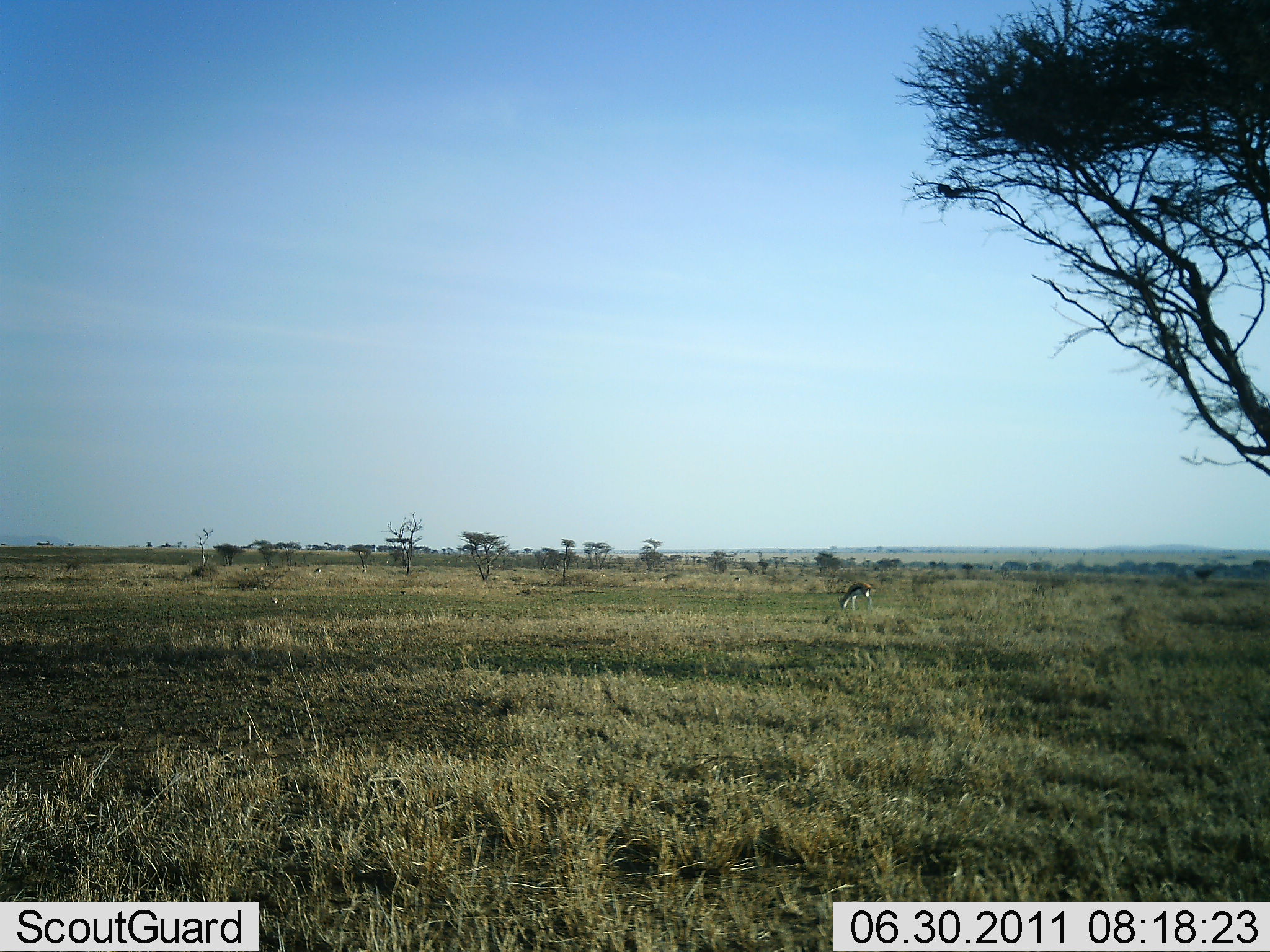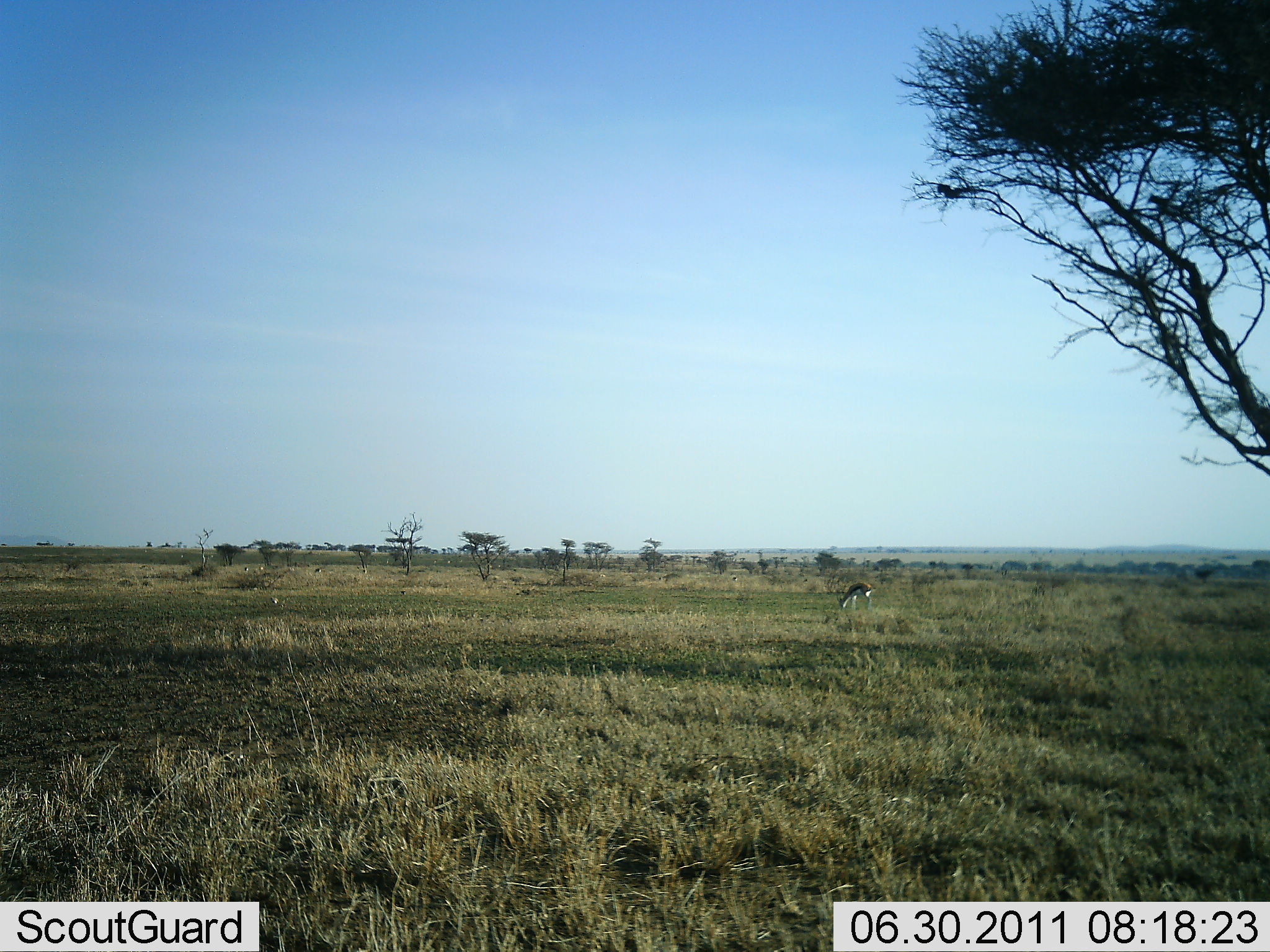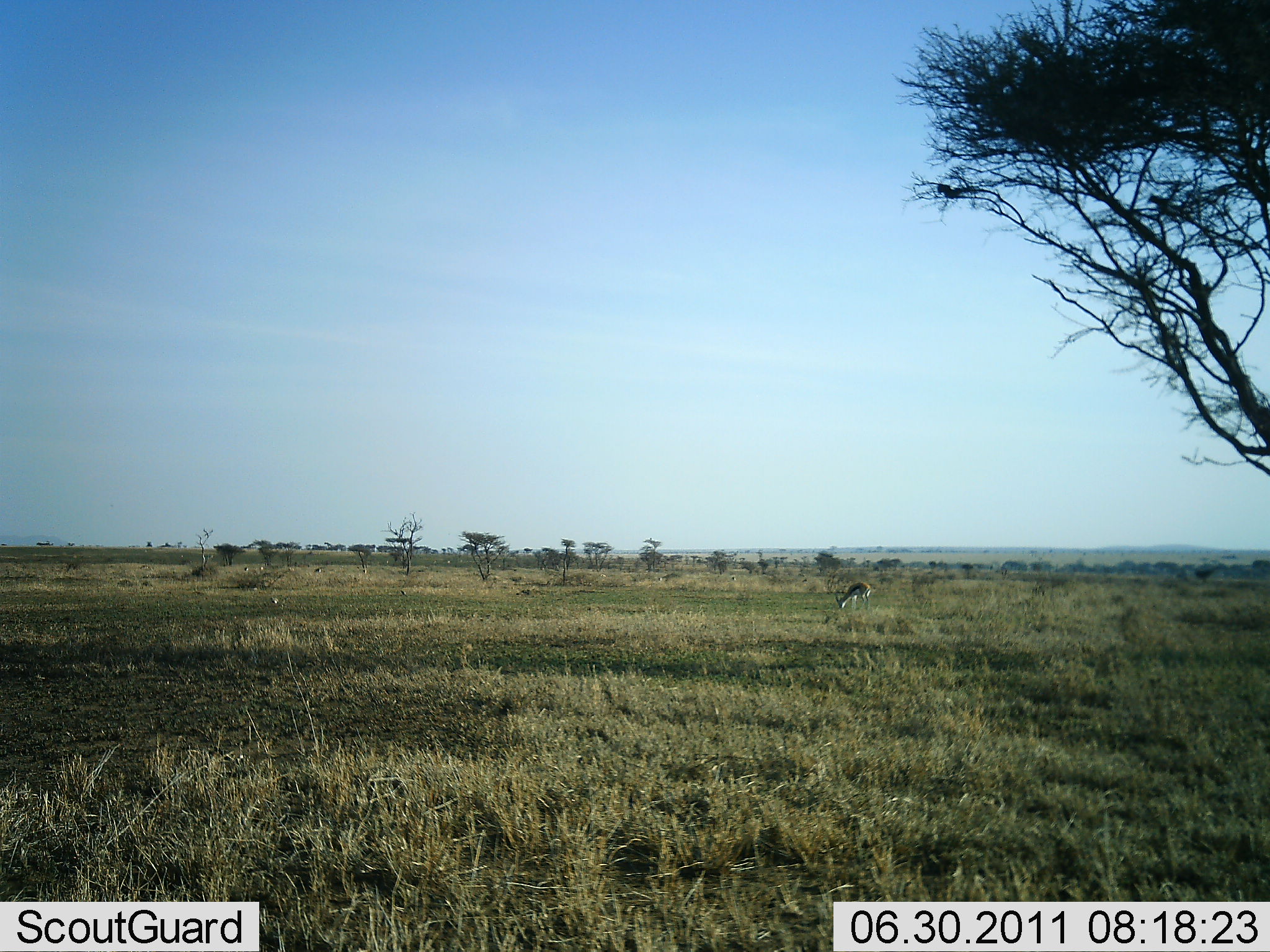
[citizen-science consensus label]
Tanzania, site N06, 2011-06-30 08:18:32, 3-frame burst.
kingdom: Animalia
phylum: Chordata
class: Mammalia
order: Artiodactyla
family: Bovidae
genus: Eudorcas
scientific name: Eudorcas thomsonii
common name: thomson's gazelle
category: gazellethomsons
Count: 1.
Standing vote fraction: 27%.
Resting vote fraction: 0%.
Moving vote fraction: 9%.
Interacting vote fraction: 0%.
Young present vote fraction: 0%.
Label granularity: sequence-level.